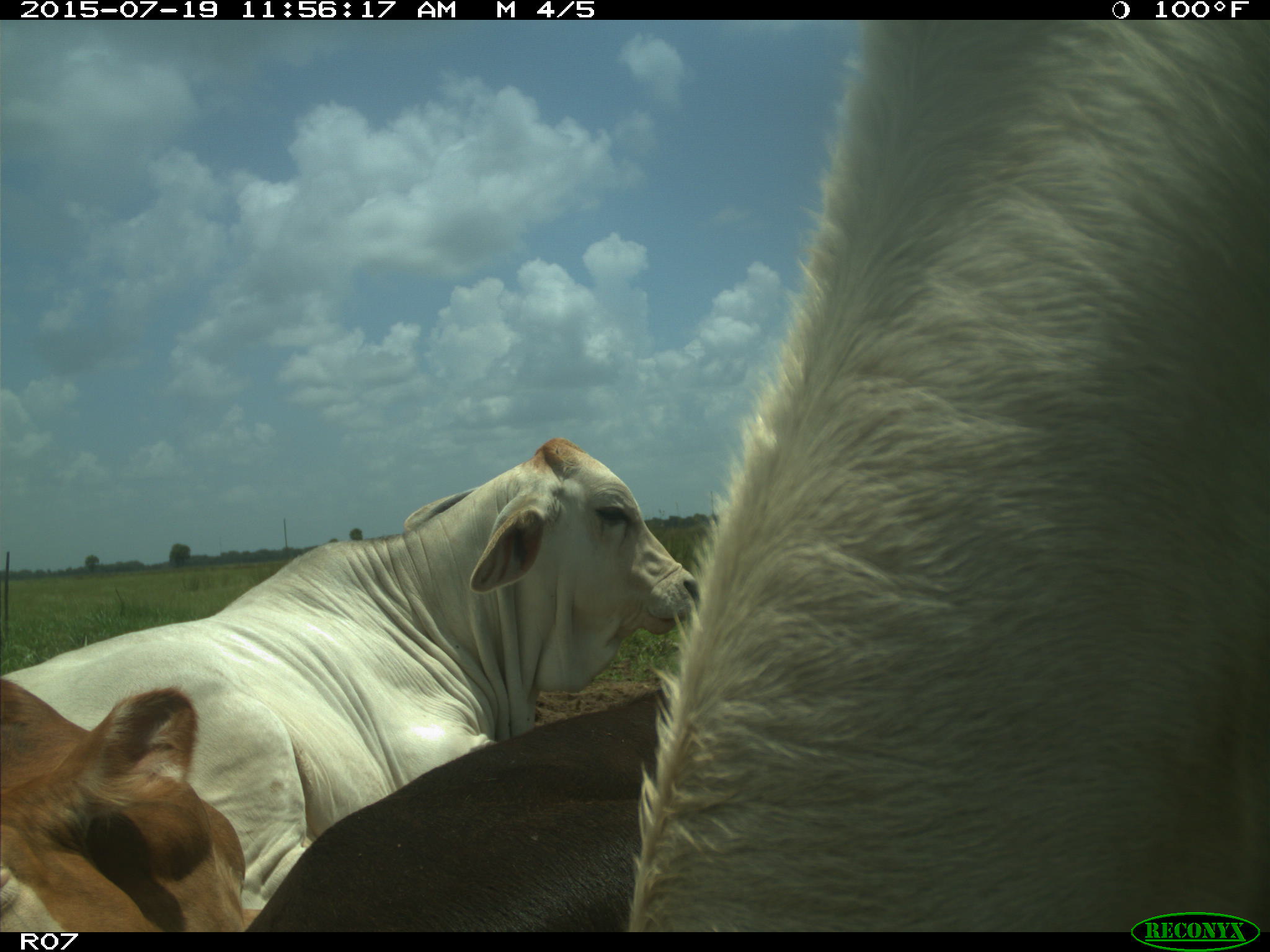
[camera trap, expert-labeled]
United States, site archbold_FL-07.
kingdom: Animalia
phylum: Chordata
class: Mammalia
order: Artiodactyla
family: Bovidae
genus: Bos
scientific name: Bos taurus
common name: domestic cow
Bos taurus (domestic cow).